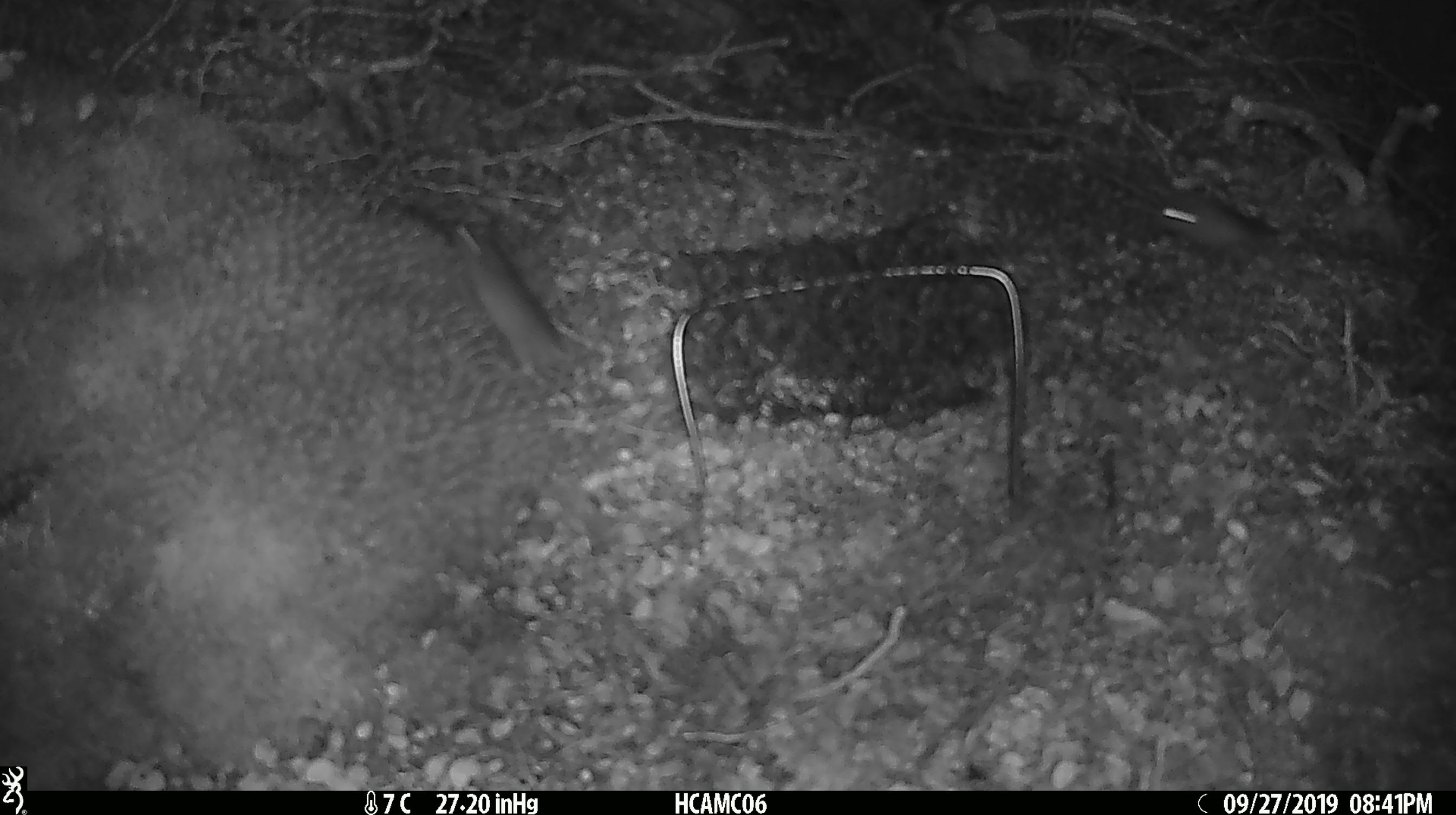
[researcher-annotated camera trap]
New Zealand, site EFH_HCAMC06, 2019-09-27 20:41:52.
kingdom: Animalia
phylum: Chordata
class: Mammalia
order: Rodentia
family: Muridae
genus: Mus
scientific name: Mus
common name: mouse